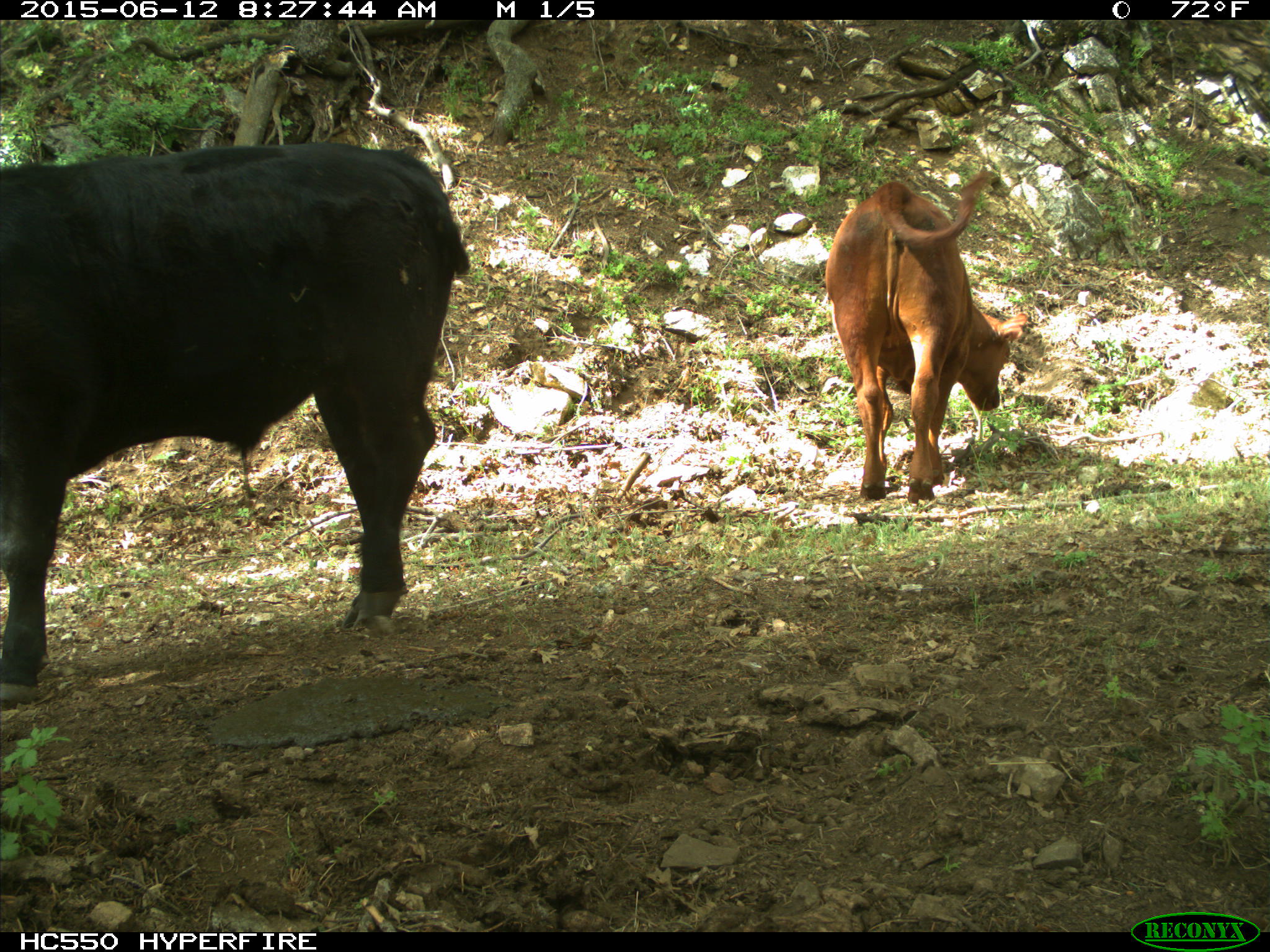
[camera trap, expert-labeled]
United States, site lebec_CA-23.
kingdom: Animalia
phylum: Chordata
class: Mammalia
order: Artiodactyla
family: Bovidae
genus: Bos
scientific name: Bos taurus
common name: domestic cow